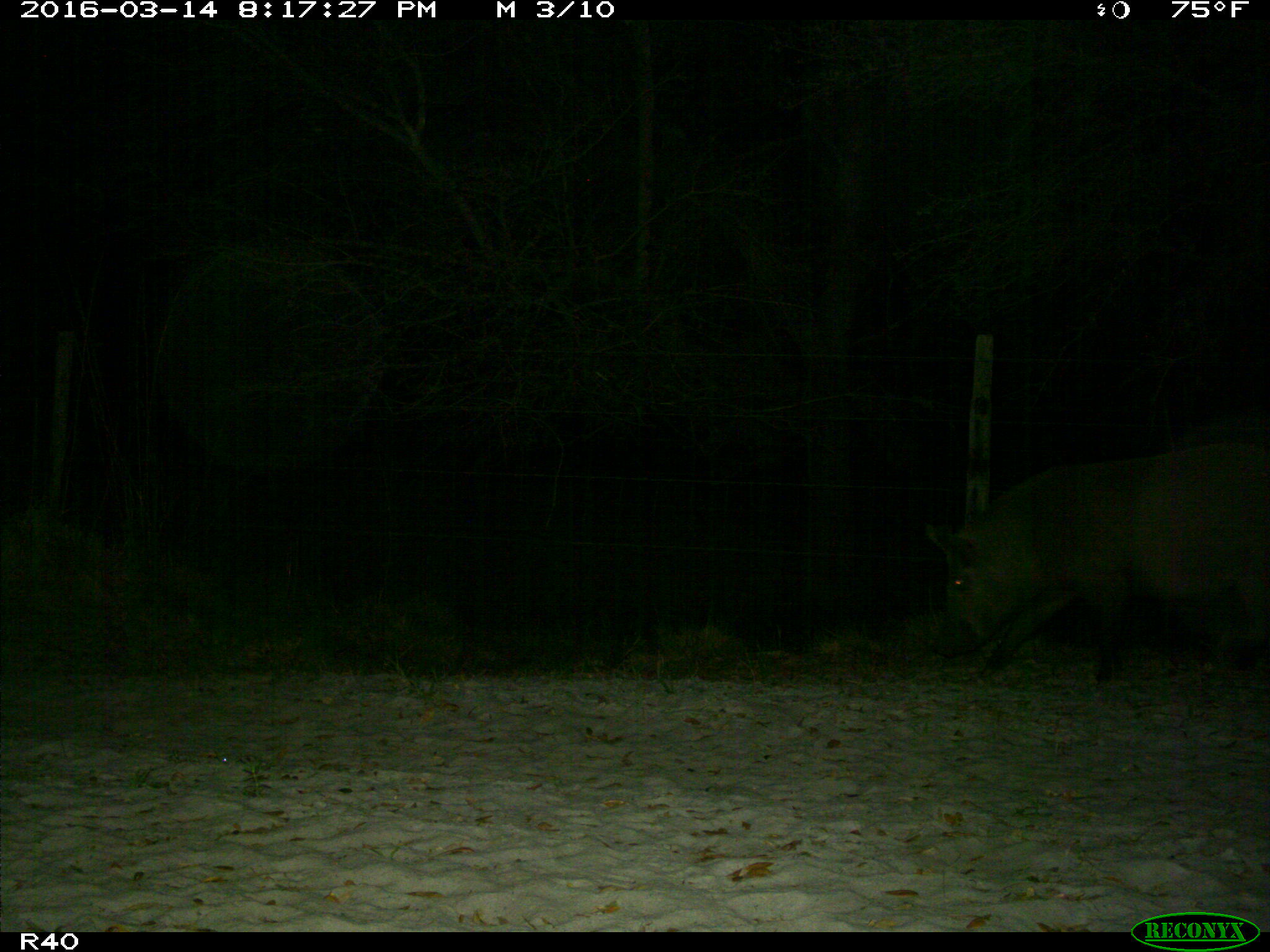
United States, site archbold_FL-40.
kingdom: Animalia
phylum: Chordata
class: Mammalia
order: Artiodactyla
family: Suidae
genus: Sus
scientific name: Sus scrofa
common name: wild boar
Sus scrofa (wild boar).